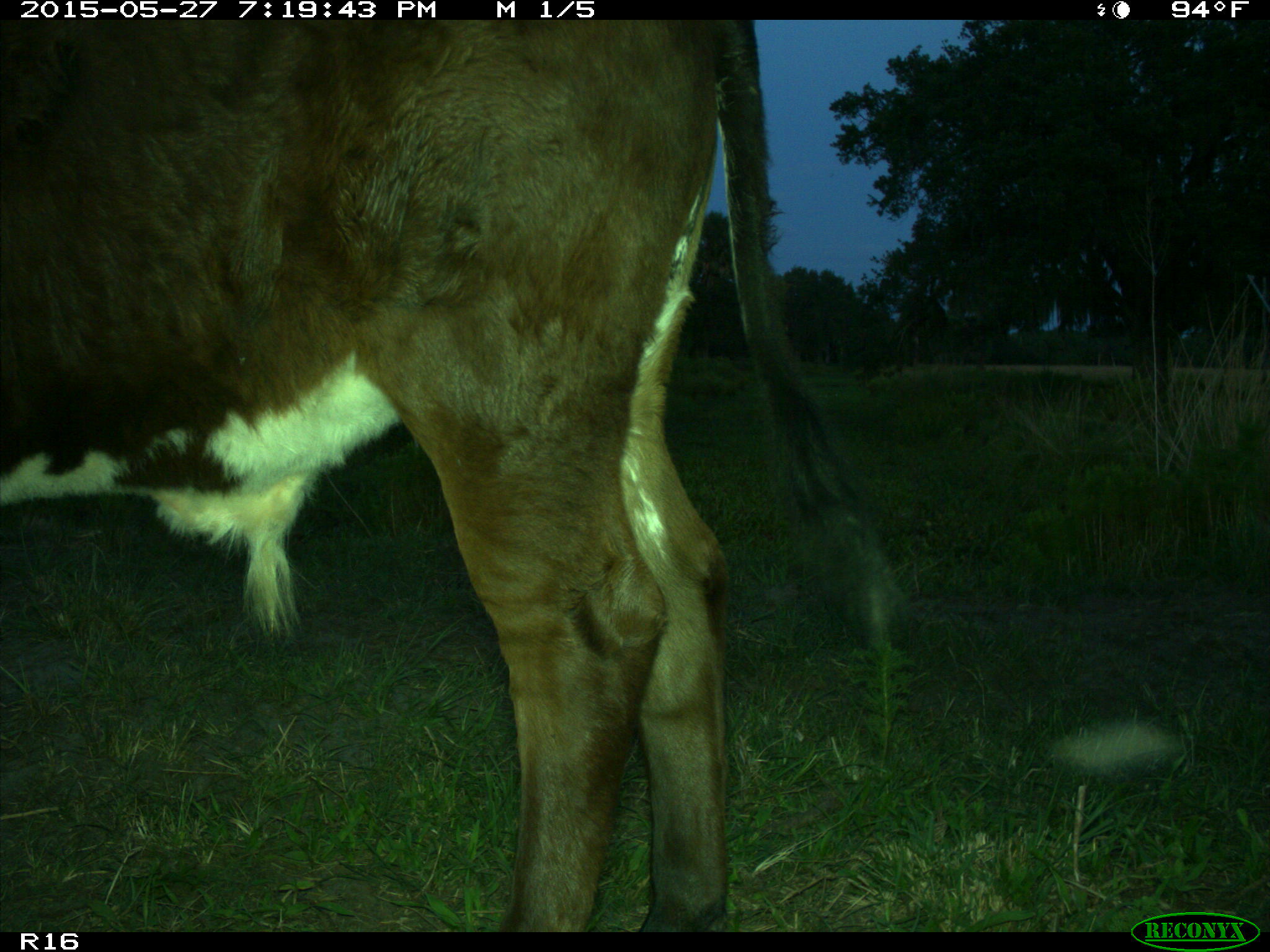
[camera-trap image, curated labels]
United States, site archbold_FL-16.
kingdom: Animalia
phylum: Chordata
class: Mammalia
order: Artiodactyla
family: Bovidae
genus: Bos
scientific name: Bos taurus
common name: domestic cow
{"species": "Bos taurus (domestic cow)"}